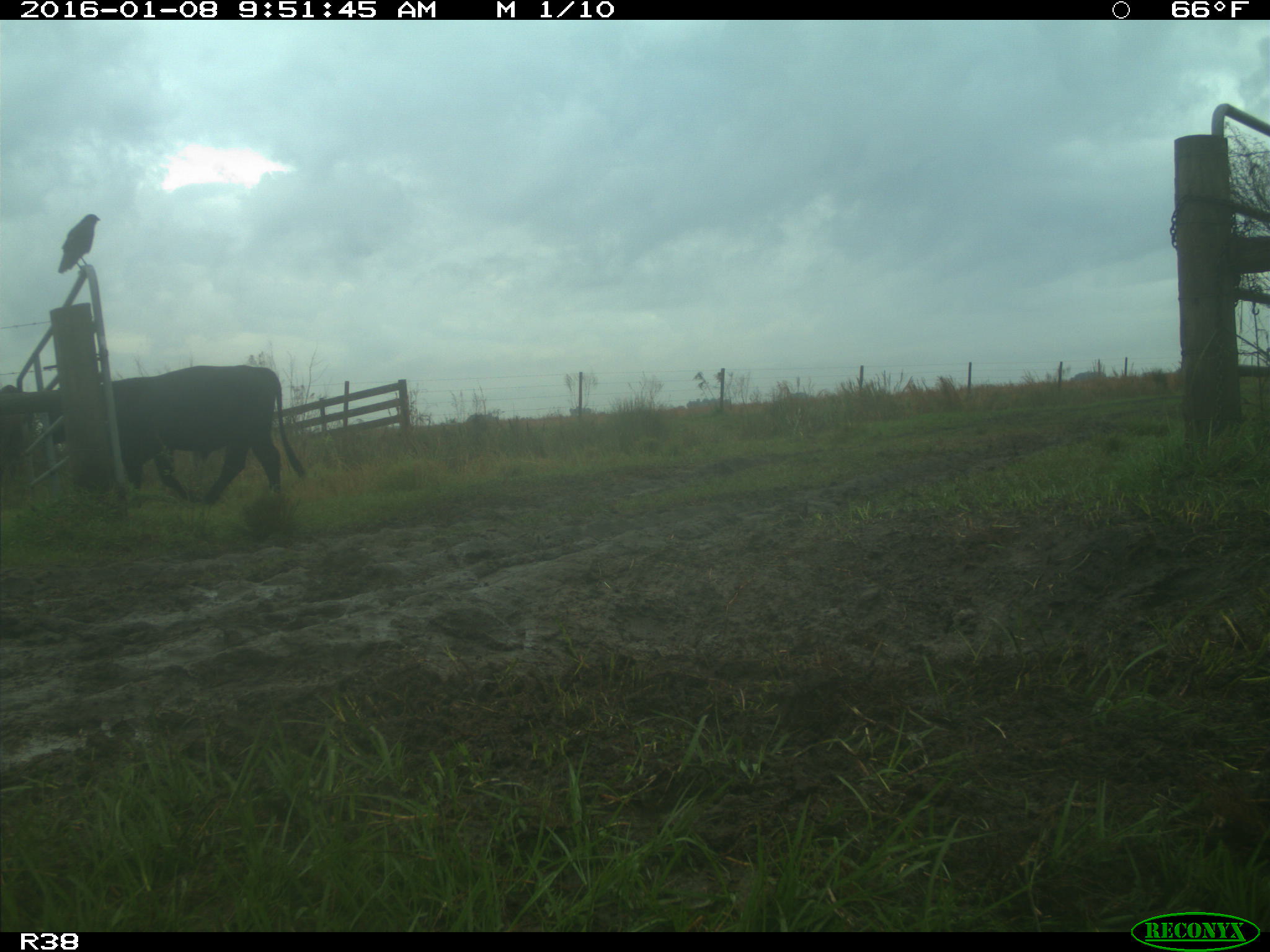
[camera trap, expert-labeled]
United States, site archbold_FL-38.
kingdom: Animalia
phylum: Chordata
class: Mammalia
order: Artiodactyla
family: Bovidae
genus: Bos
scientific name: Bos taurus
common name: domestic cow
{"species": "Bos taurus (domestic cow)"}